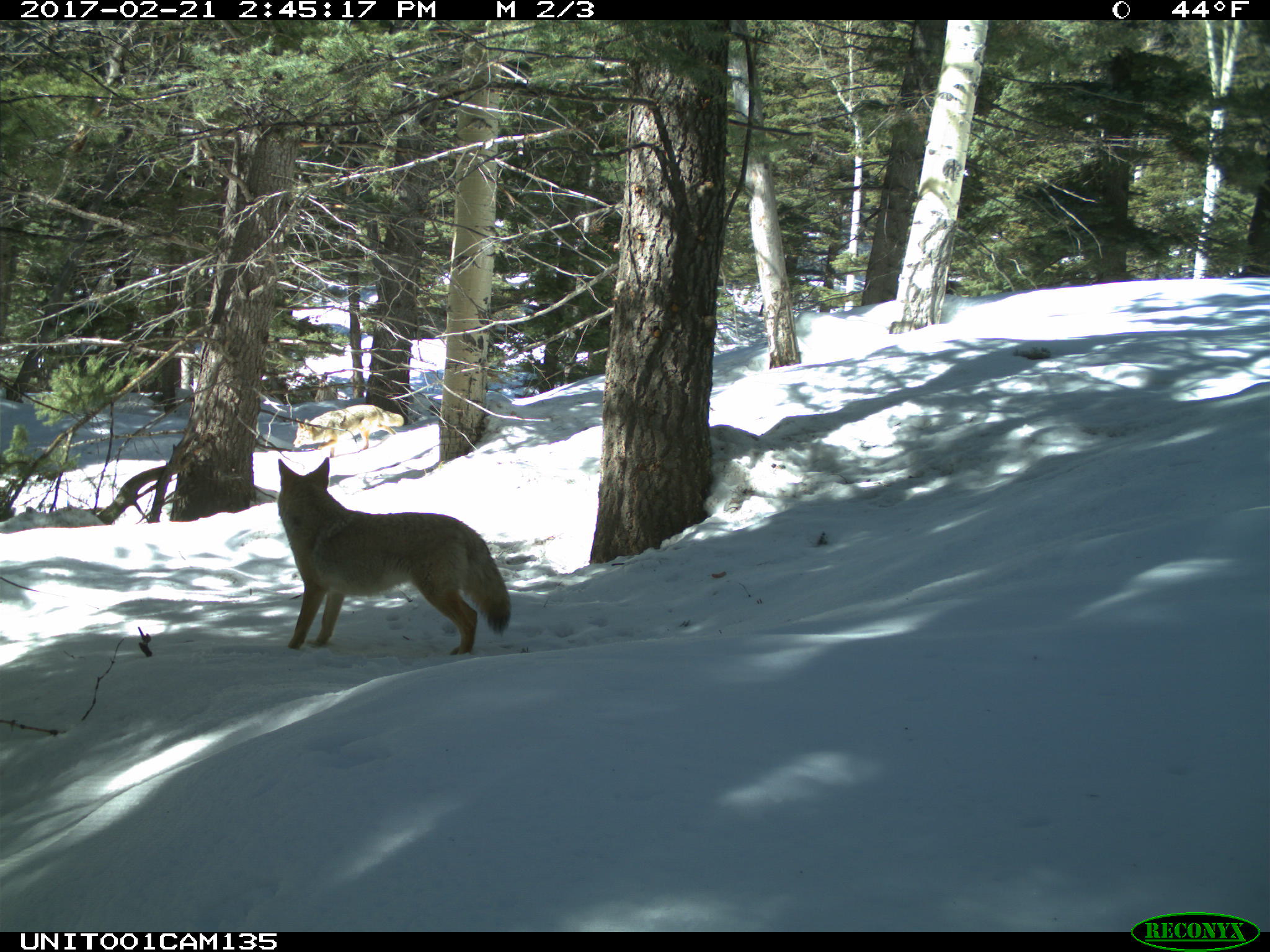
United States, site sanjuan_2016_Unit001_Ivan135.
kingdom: Animalia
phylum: Chordata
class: Mammalia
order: Carnivora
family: Canidae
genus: Canis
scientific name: Canis latrans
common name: coyote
Canis latrans (coyote).